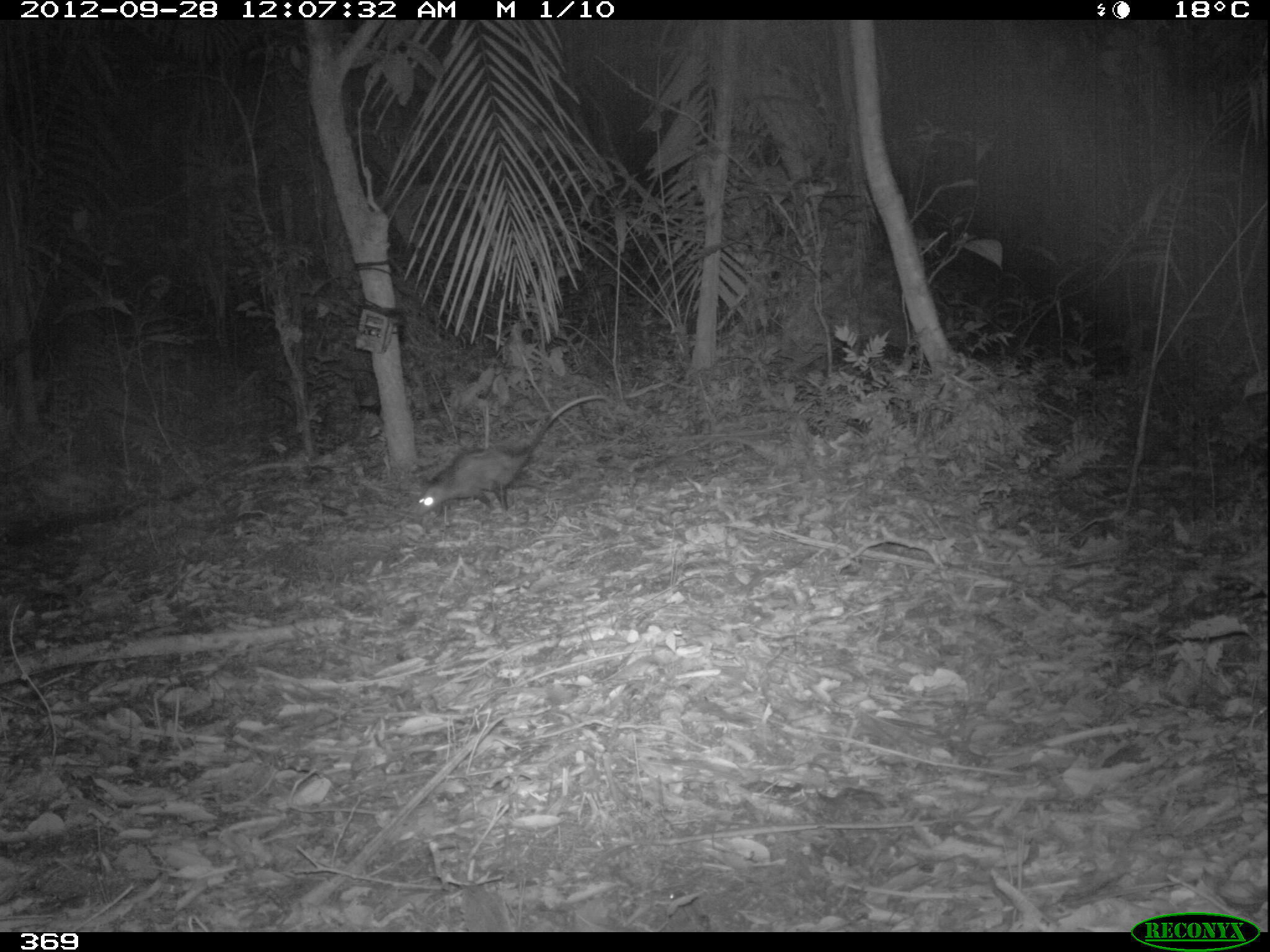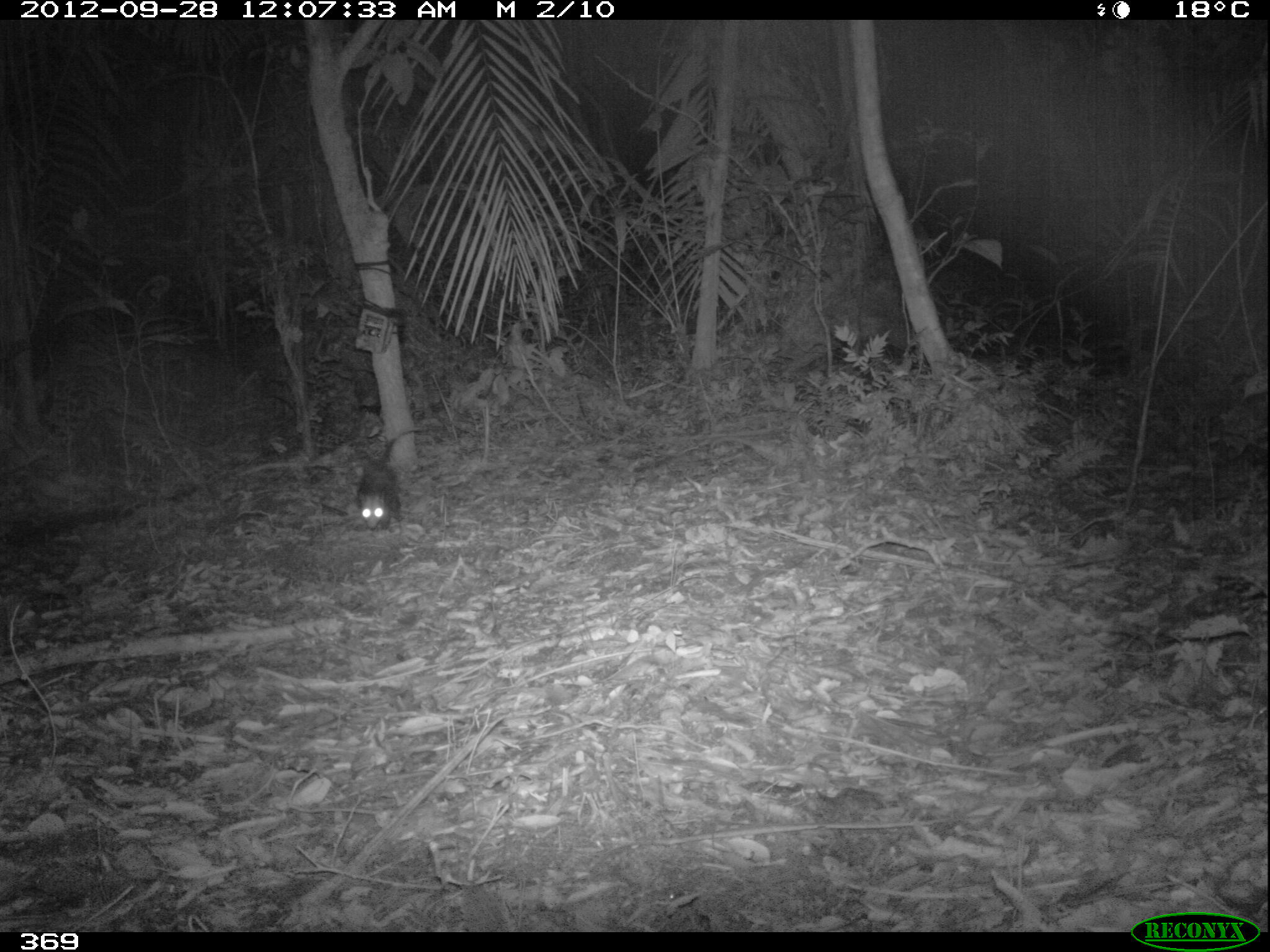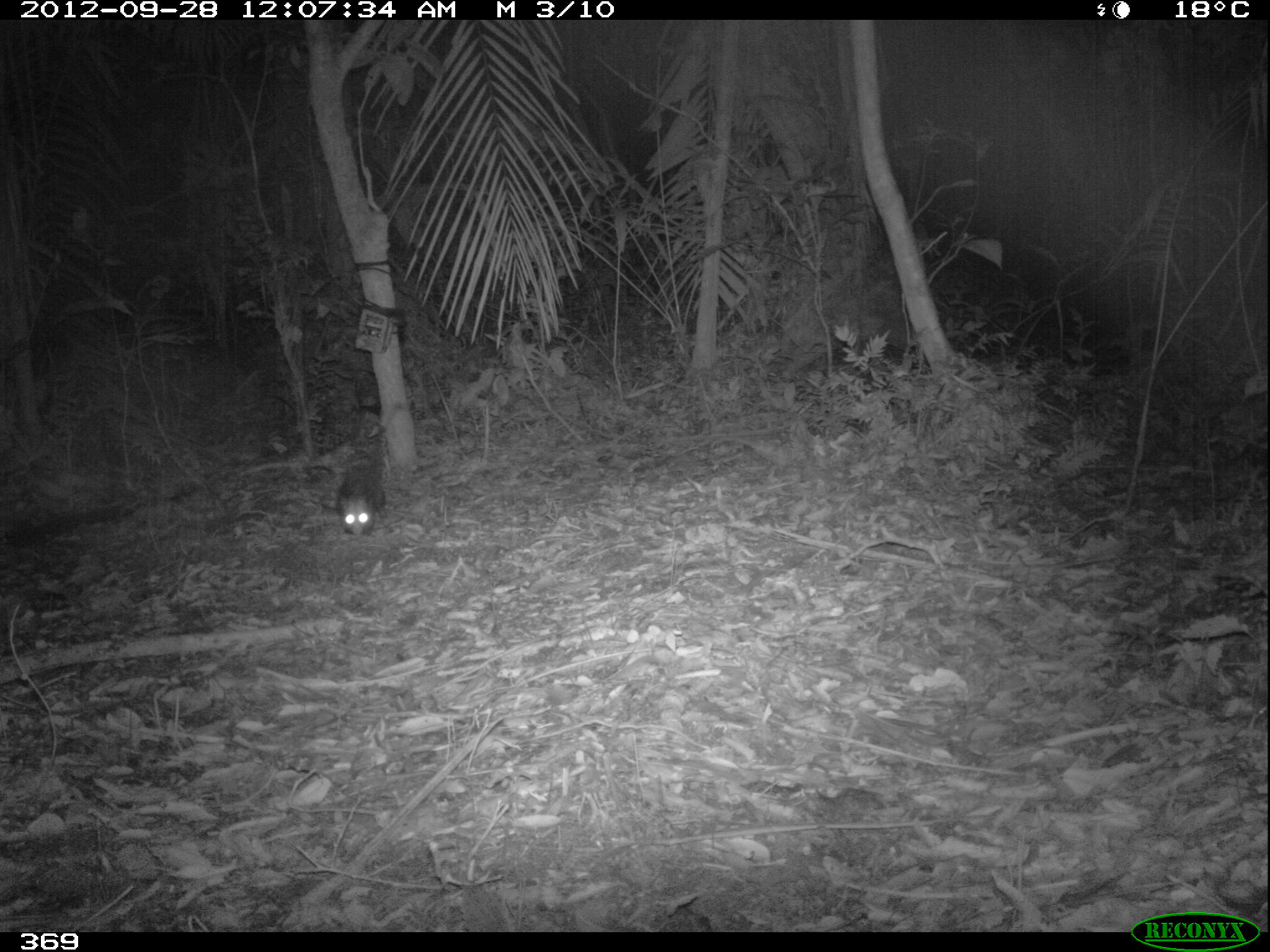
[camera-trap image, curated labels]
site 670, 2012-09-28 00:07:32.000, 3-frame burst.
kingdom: Animalia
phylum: Chordata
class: Mammalia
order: Didelphimorphia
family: Didelphidae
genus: Didelphis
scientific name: Didelphis marsupialis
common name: southern opossum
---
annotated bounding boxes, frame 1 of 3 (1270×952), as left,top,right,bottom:
didelphis marsupialis: 412,394,613,521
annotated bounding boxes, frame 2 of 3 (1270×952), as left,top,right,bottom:
didelphis marsupialis: 354,429,424,532